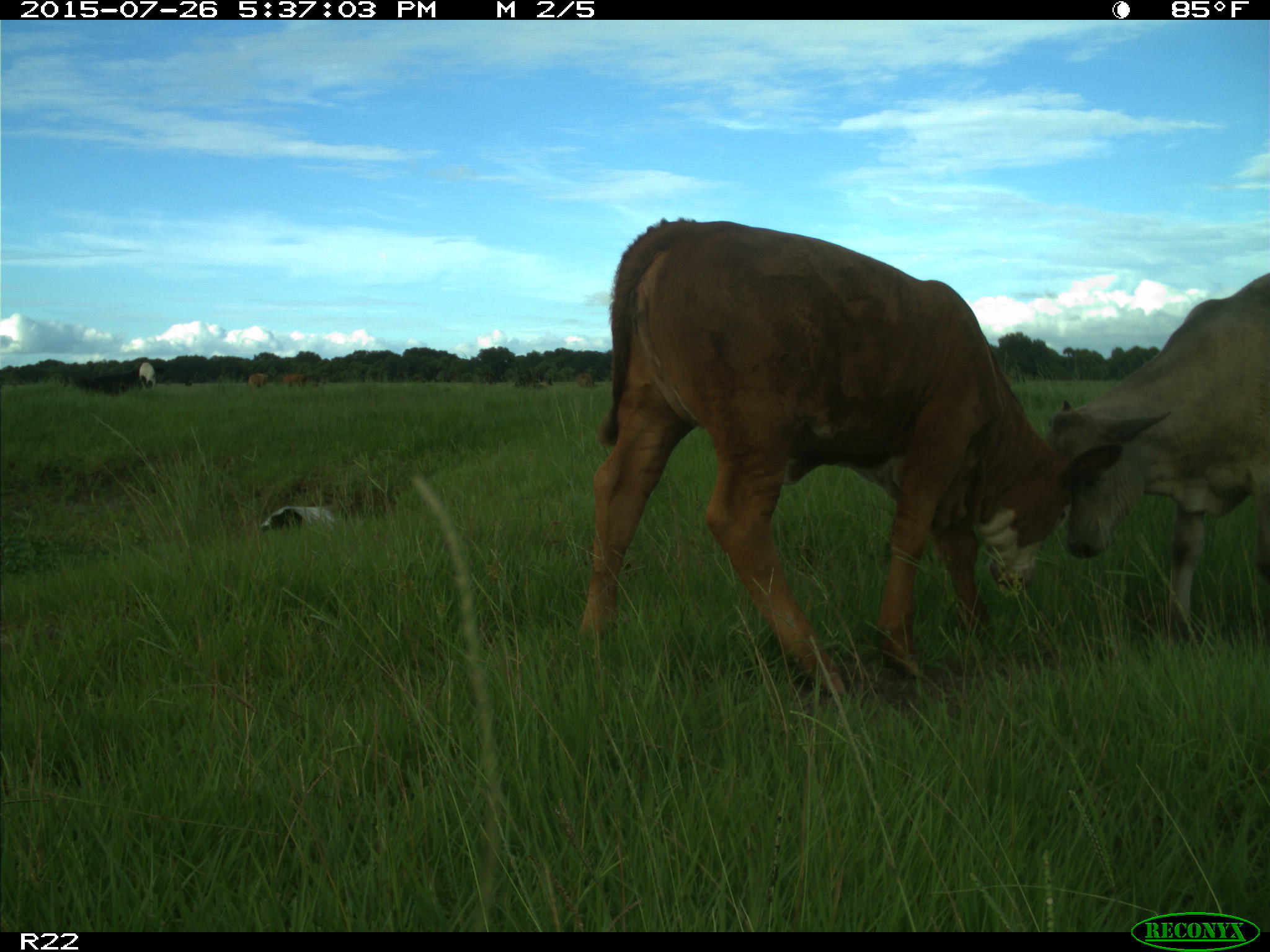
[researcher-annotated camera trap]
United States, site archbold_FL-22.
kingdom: Animalia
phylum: Chordata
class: Mammalia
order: Artiodactyla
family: Bovidae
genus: Bos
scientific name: Bos taurus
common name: domestic cow